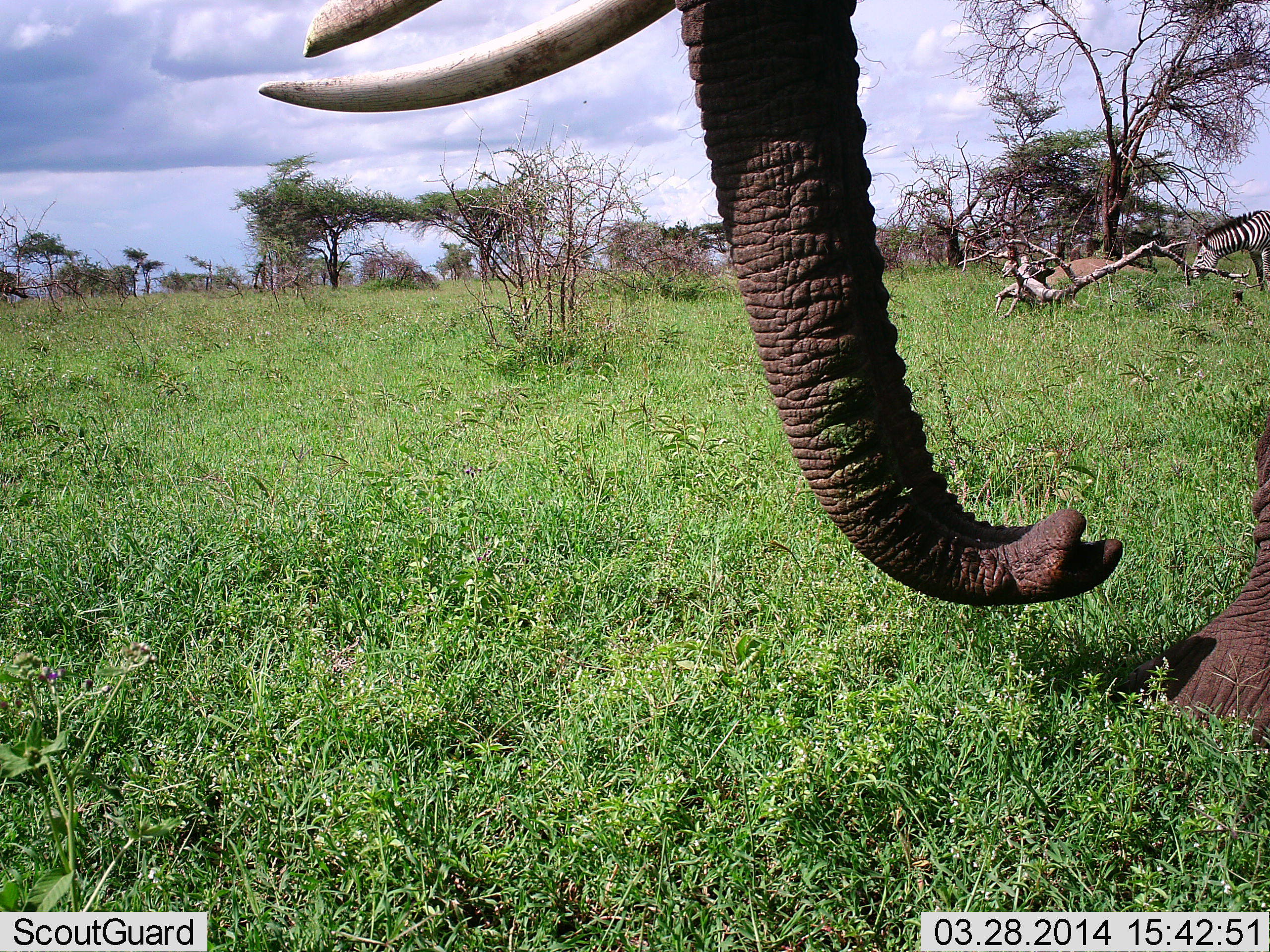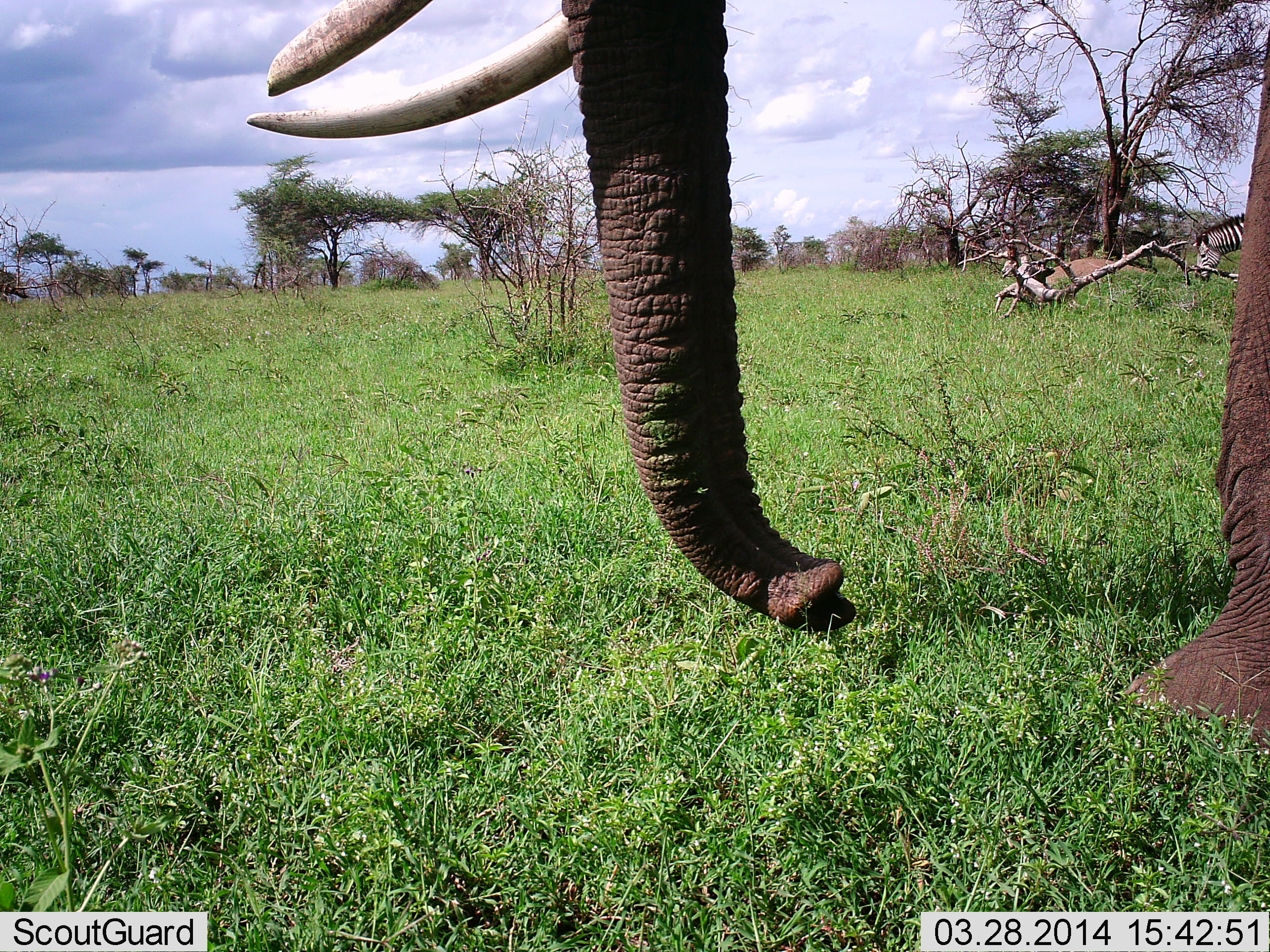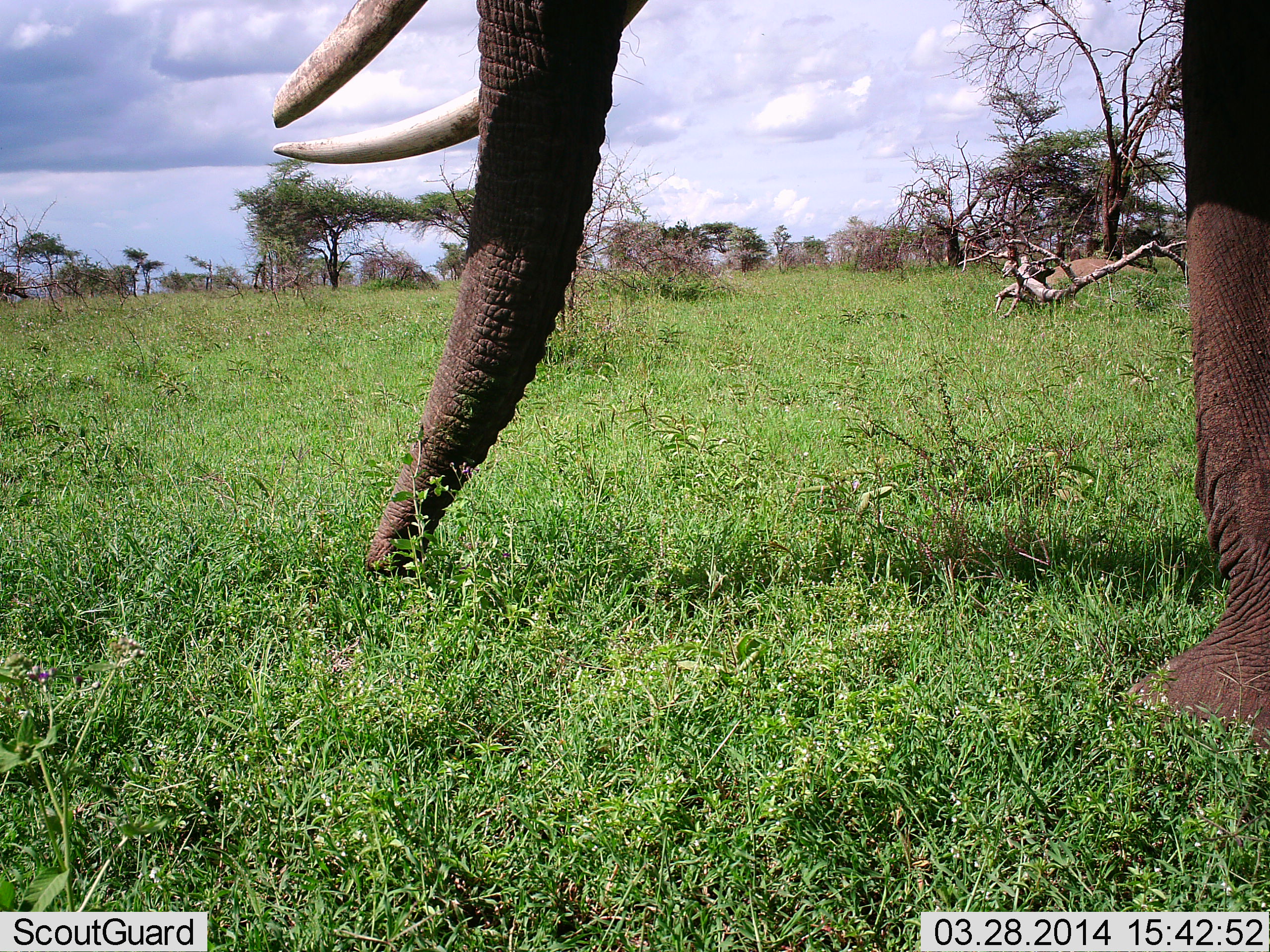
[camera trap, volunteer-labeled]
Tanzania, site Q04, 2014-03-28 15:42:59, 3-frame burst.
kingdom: Animalia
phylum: Chordata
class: Mammalia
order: Proboscidea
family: Elephantidae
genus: Loxodonta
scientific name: Loxodonta africana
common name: african bush elephant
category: elephant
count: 1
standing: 62%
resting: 0%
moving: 38%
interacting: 0%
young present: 0%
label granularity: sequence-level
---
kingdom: Animalia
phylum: Chordata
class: Mammalia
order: Perissodactyla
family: Equidae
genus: Equus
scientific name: Equus quagga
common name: plains zebra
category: zebra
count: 1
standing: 20%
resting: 0%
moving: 20%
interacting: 0%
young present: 0%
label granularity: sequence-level